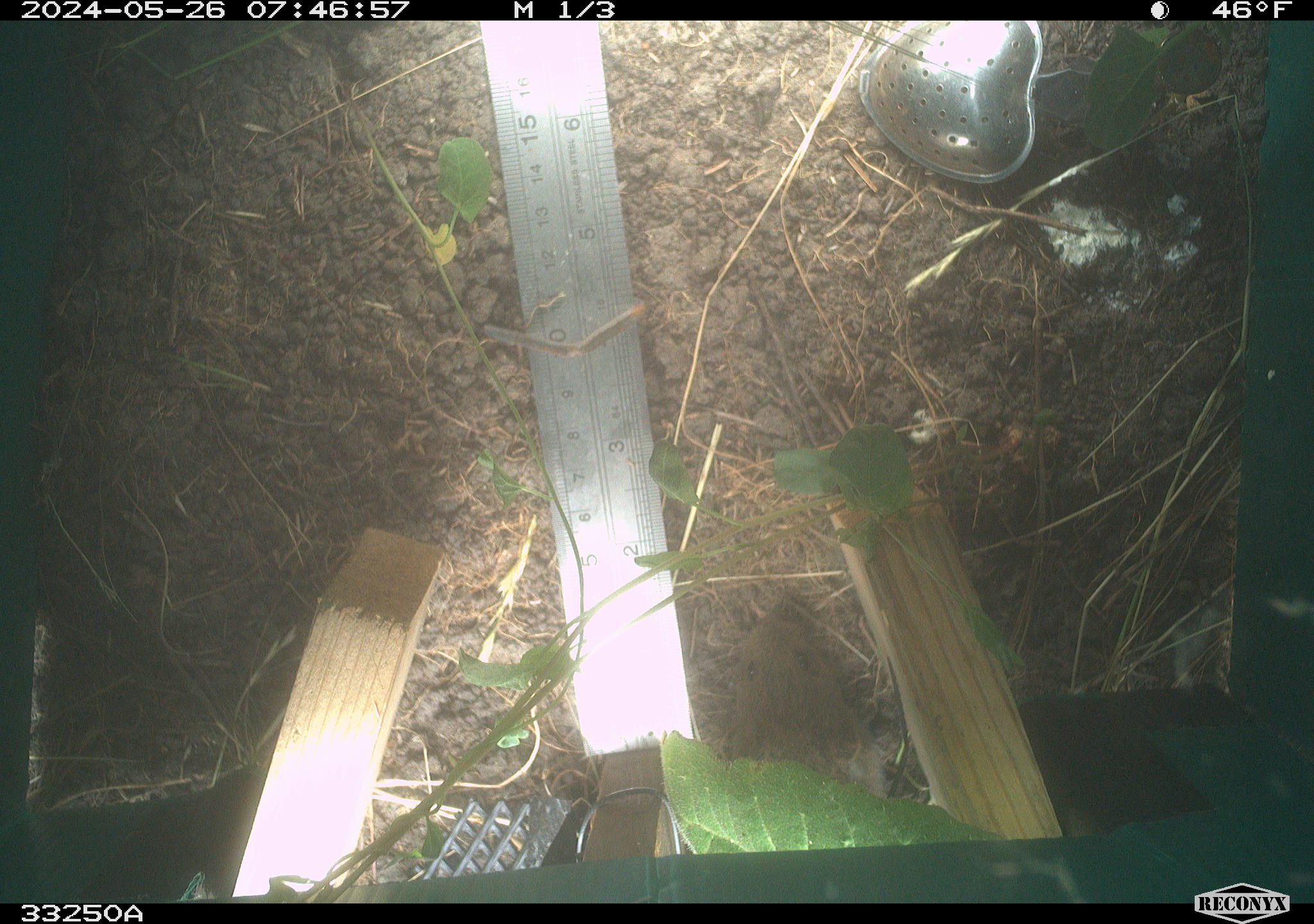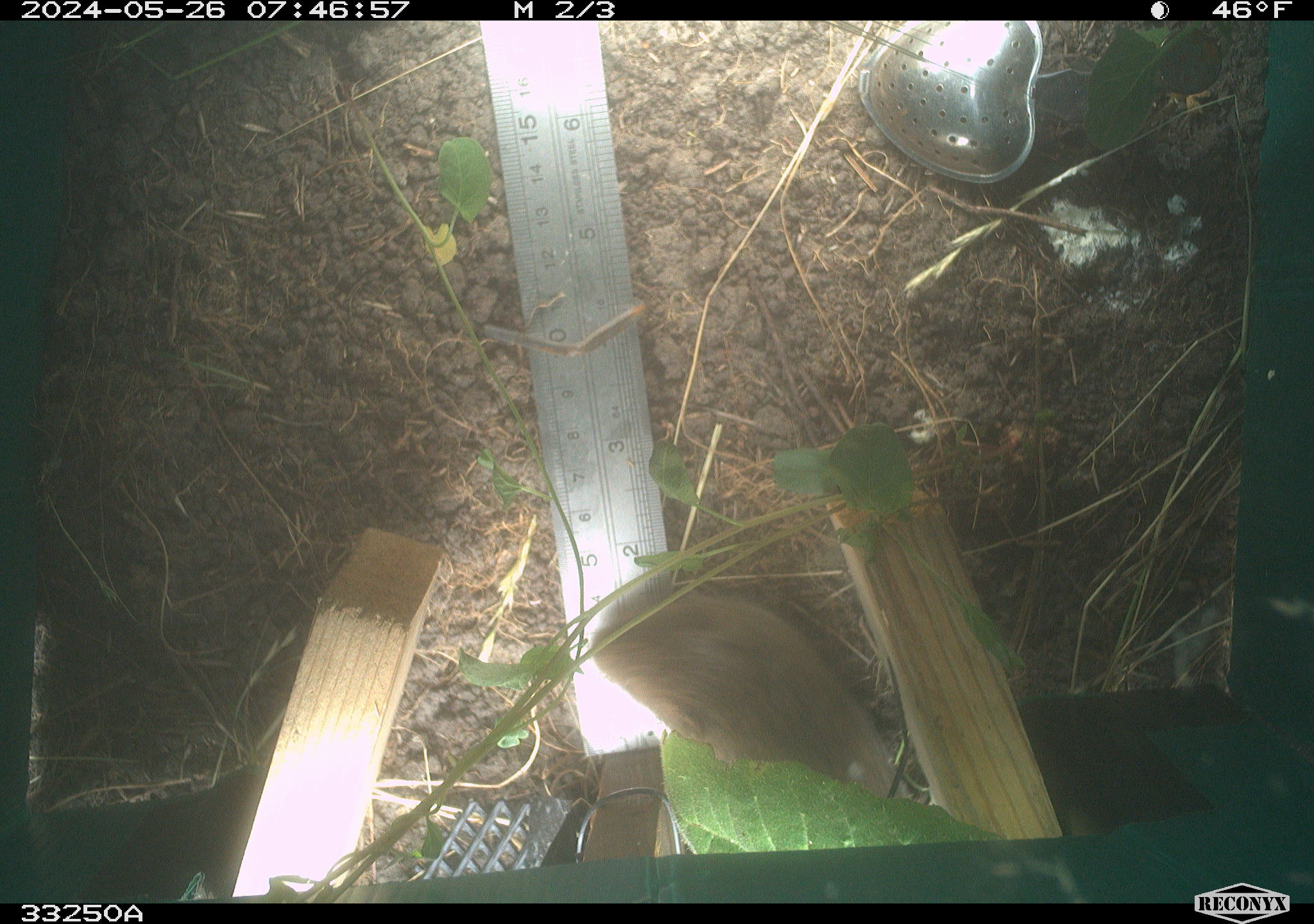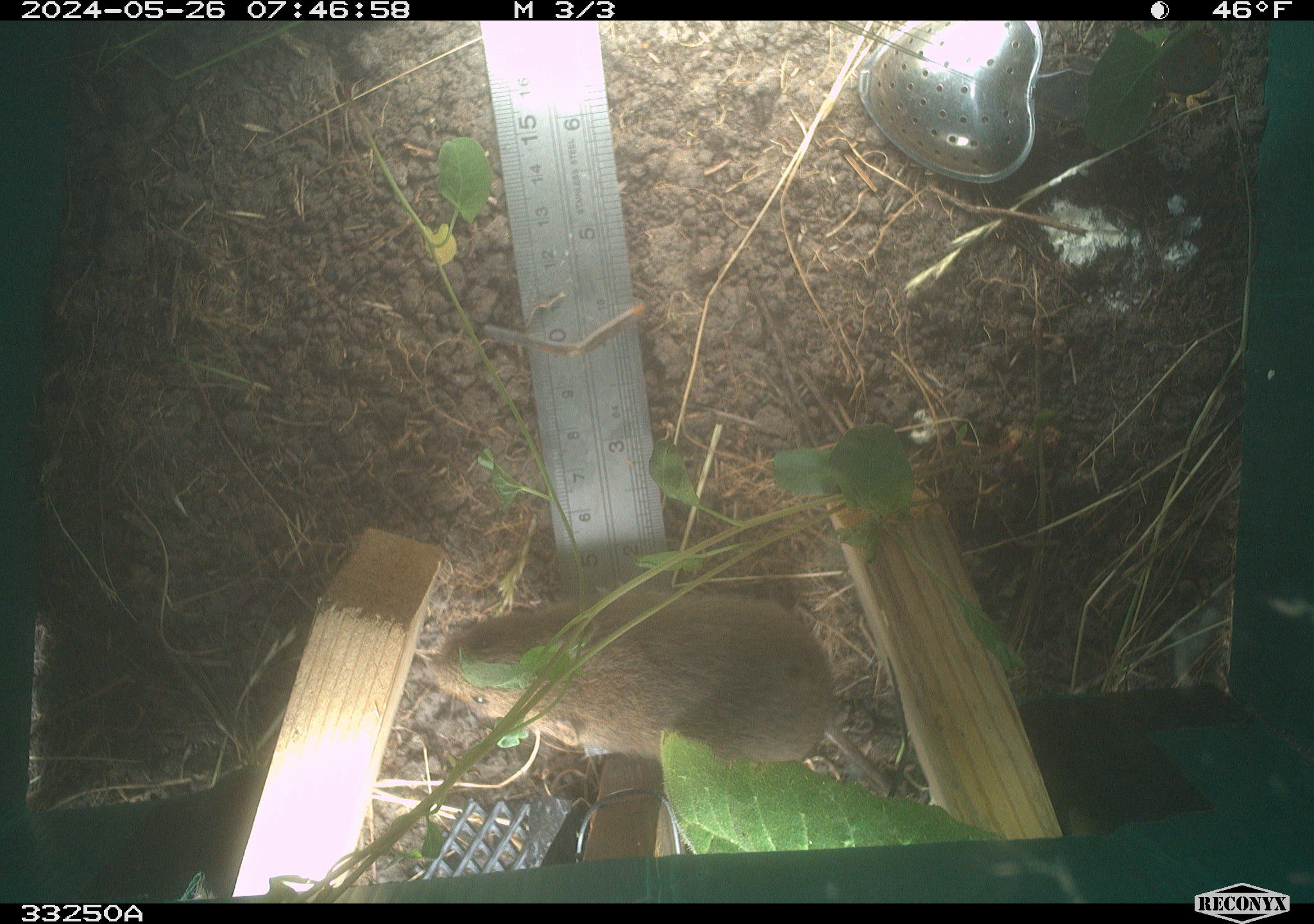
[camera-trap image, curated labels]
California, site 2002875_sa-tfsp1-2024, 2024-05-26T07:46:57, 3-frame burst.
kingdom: Animalia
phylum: Chordata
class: Mammalia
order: Rodentia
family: Cricetidae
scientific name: Arvicolinae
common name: voles, lemmings, and muskrats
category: arvicolinae subfamily